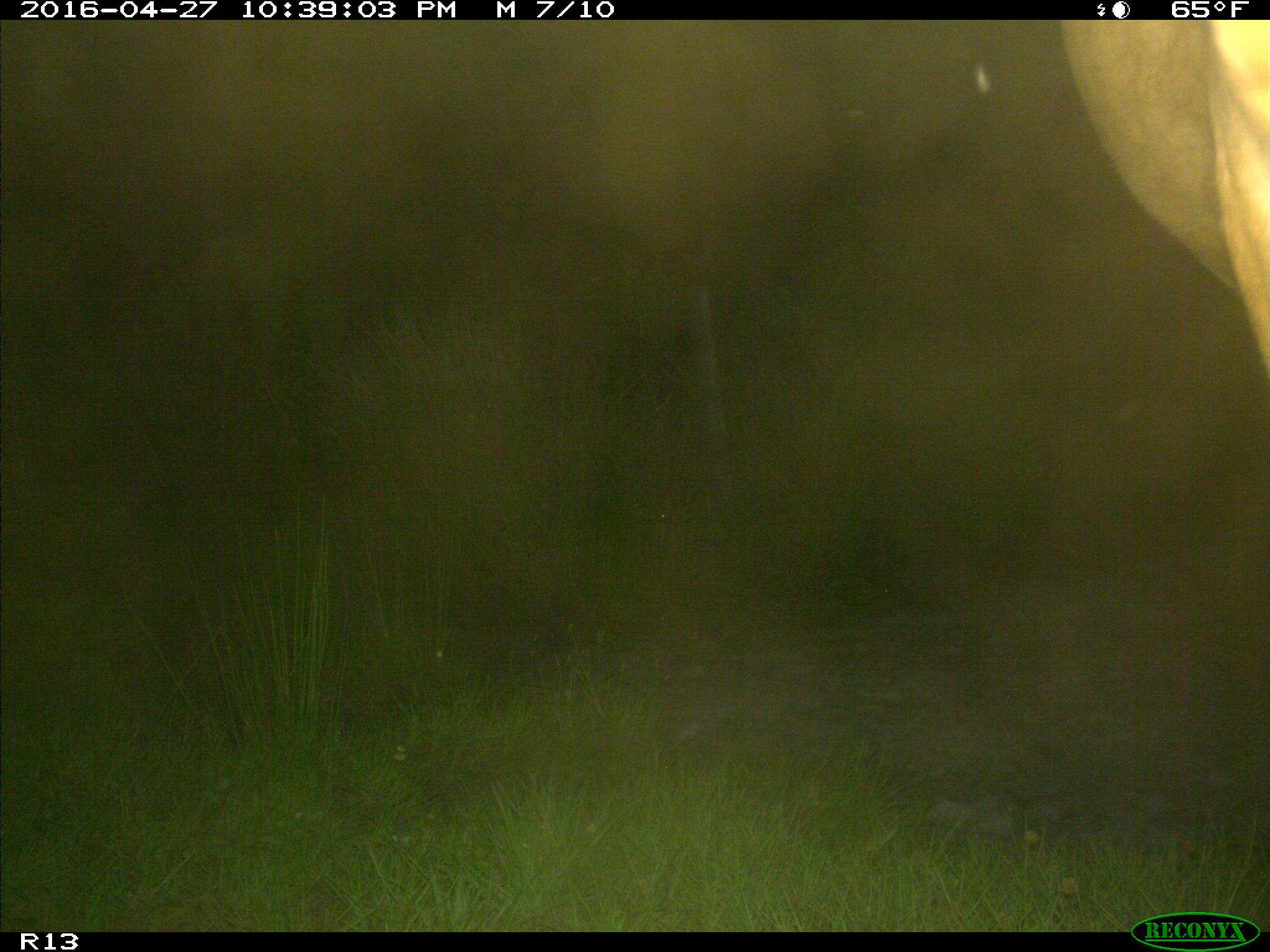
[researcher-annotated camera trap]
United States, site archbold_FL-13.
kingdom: Animalia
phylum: Chordata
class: Mammalia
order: Artiodactyla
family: Bovidae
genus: Bos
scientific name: Bos taurus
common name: domestic cow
Bos taurus (domestic cow).